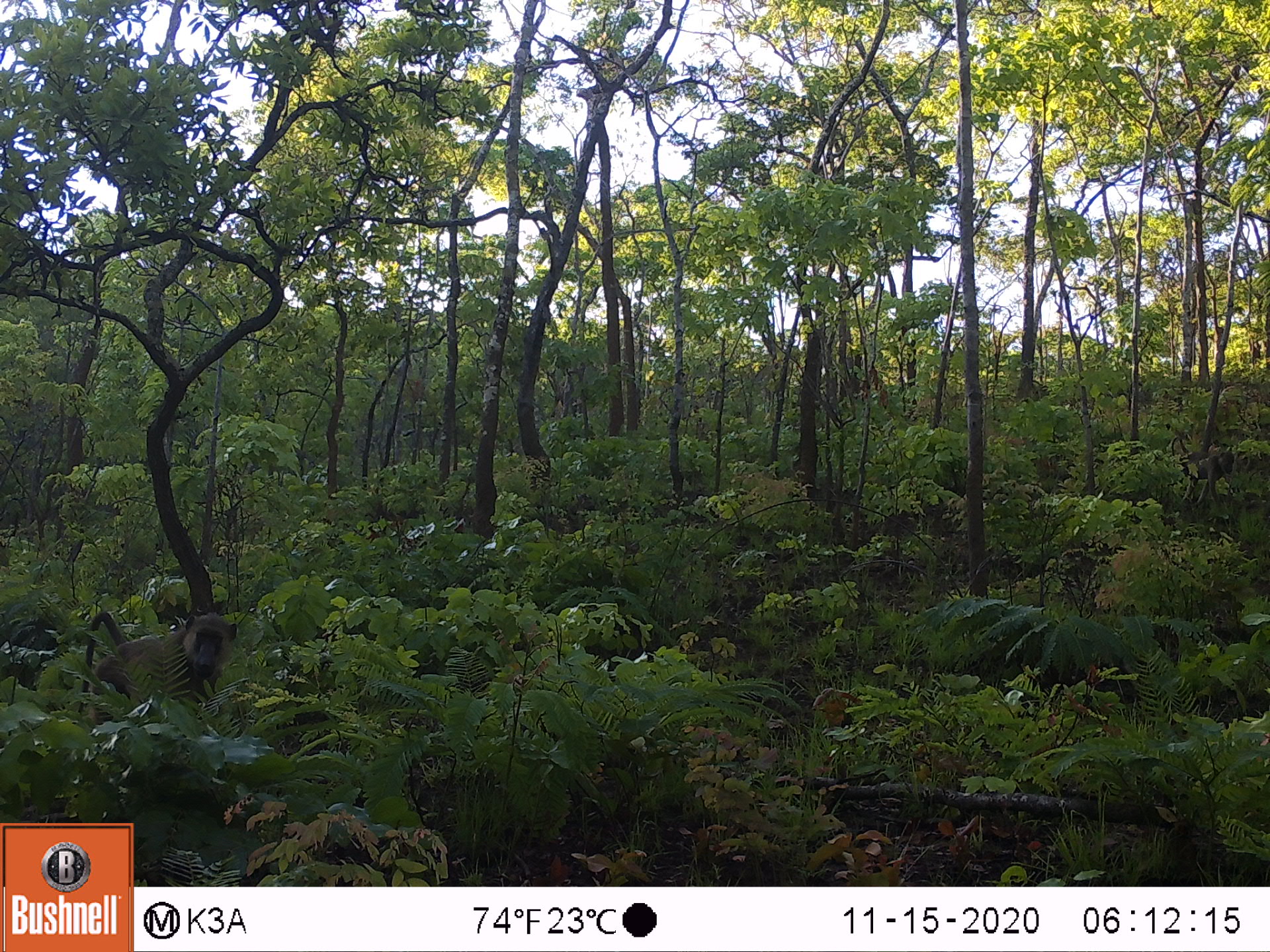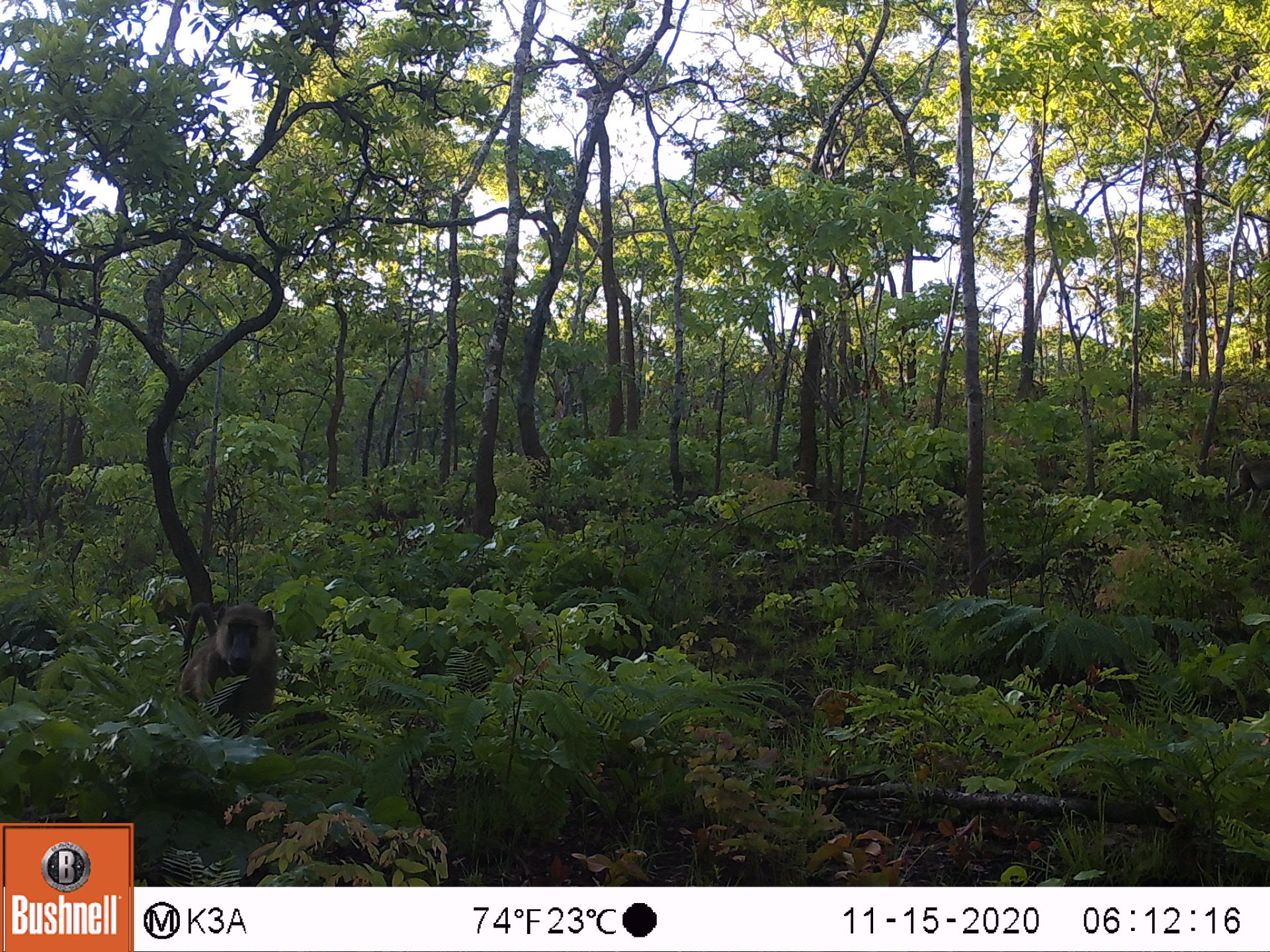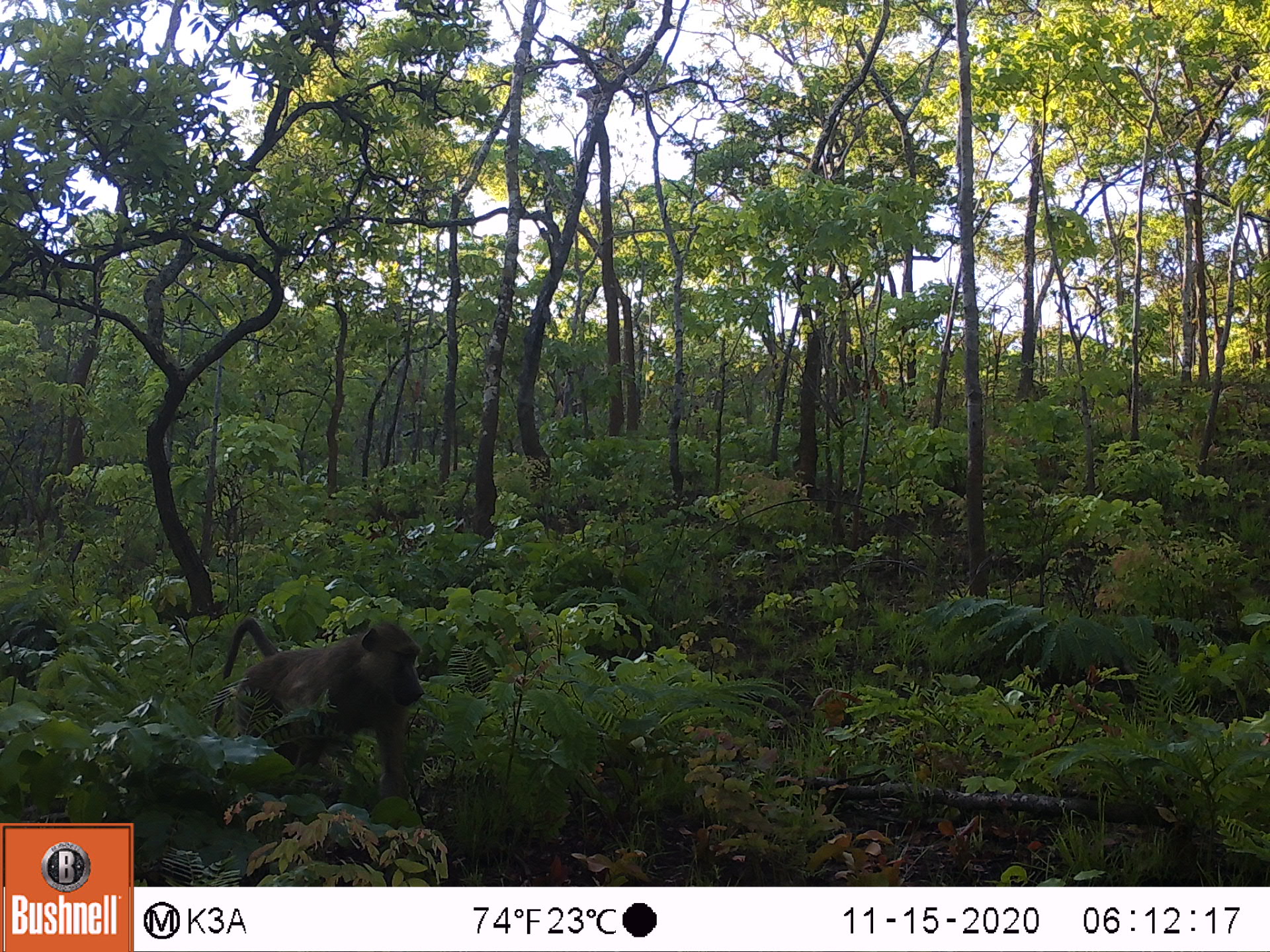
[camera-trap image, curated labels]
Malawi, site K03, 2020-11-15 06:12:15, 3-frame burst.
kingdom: Animalia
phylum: Chordata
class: Mammalia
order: Primates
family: Cercopithecidae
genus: Papio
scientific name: Papio cynocephalus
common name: yellow baboon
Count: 2.